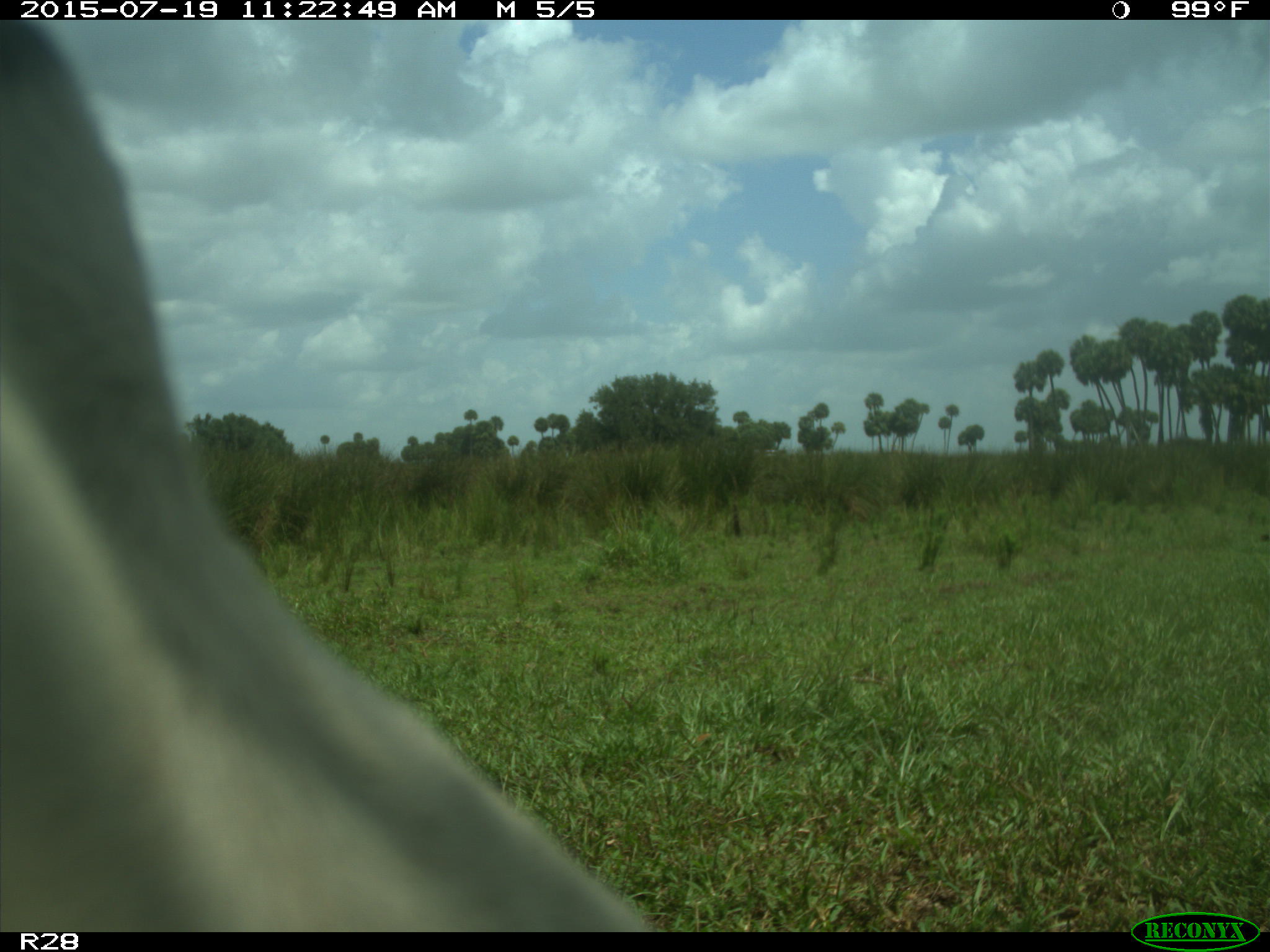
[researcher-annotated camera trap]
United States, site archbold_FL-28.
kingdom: Animalia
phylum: Chordata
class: Mammalia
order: Artiodactyla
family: Bovidae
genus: Bos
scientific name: Bos taurus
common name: domestic cow